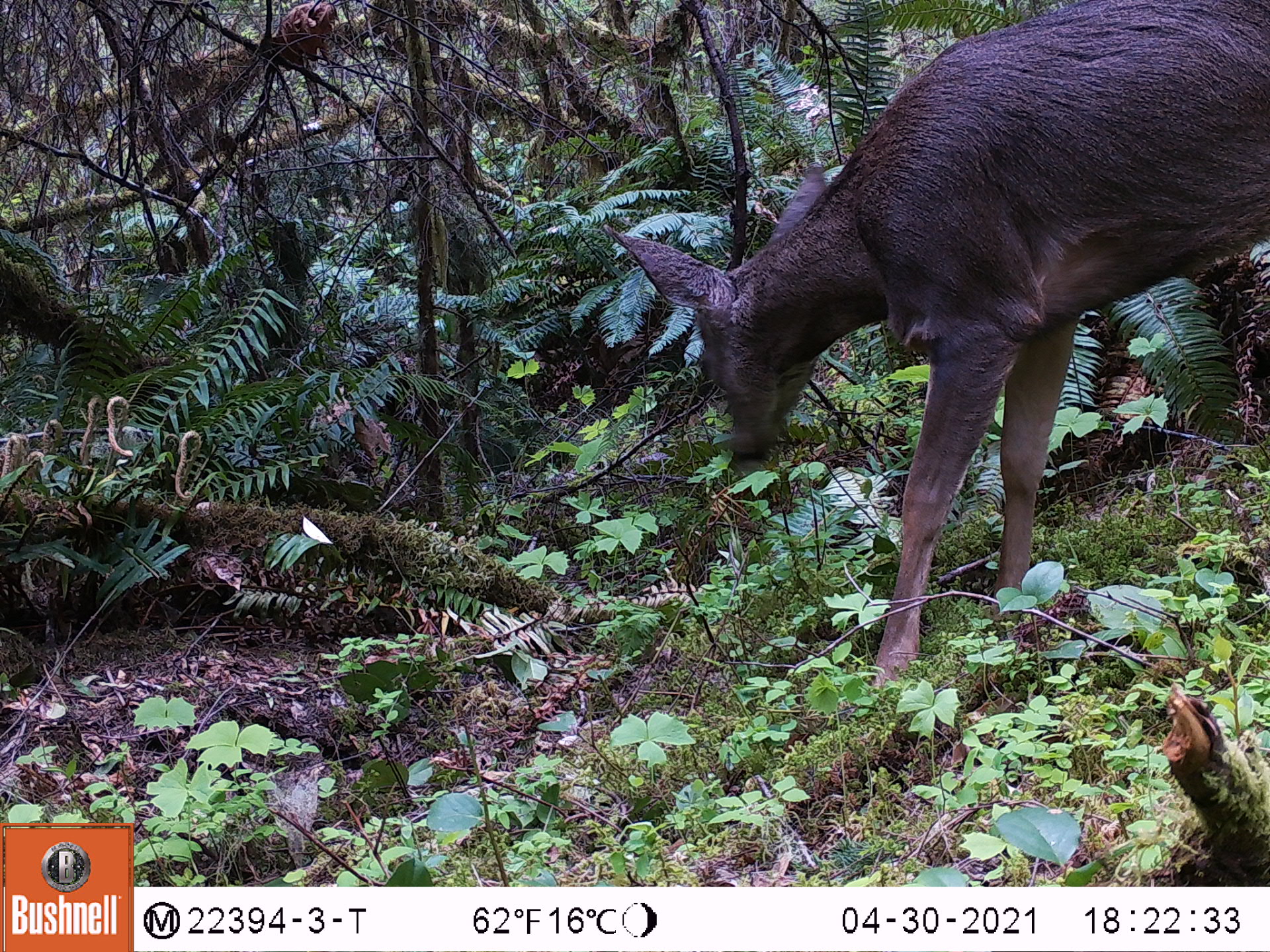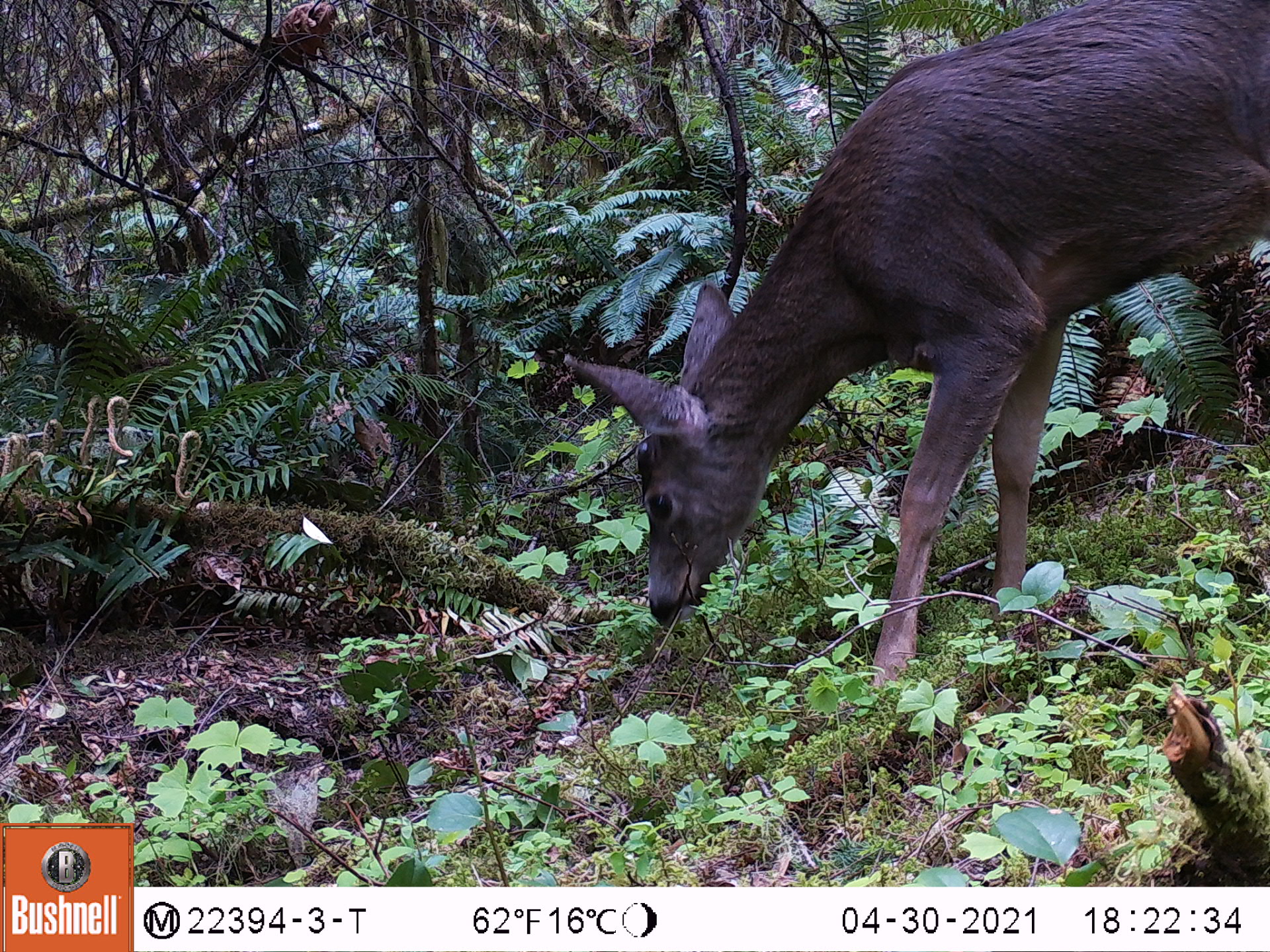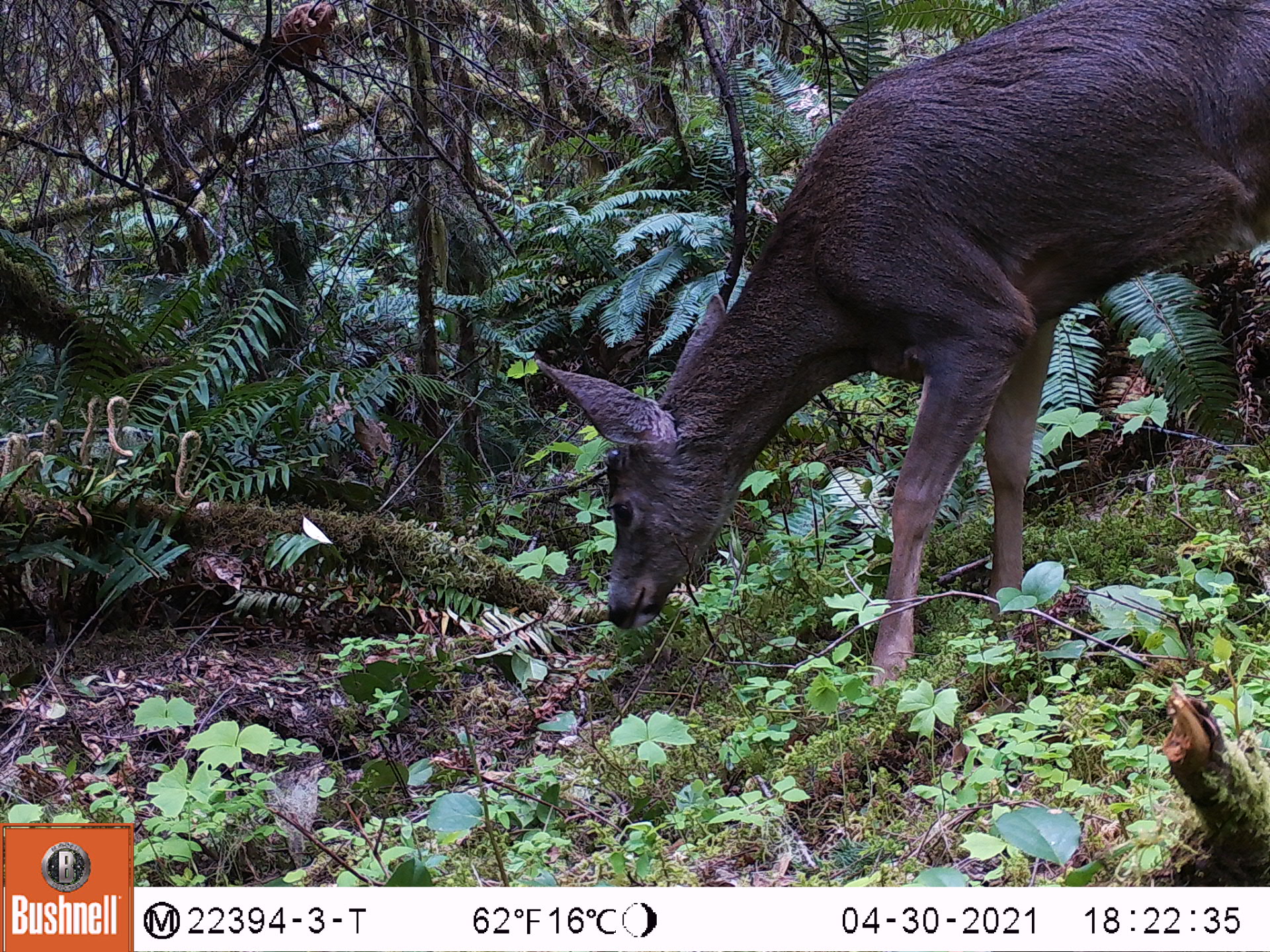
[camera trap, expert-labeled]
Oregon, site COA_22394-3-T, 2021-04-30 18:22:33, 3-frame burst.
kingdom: Animalia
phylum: Chordata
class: Mammalia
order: Artiodactyla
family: Cervidae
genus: Odocoileus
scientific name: Odocoileus hemionus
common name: black-tailed deer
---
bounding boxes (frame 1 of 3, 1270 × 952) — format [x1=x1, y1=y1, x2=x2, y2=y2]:
black-tailed deer: [x1=591, y1=2, x2=1269, y2=733]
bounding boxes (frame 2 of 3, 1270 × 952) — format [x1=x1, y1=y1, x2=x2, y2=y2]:
black-tailed deer: [x1=559, y1=0, x2=1267, y2=773]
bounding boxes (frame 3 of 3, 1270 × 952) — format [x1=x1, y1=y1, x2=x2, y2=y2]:
black-tailed deer: [x1=513, y1=2, x2=1269, y2=764]